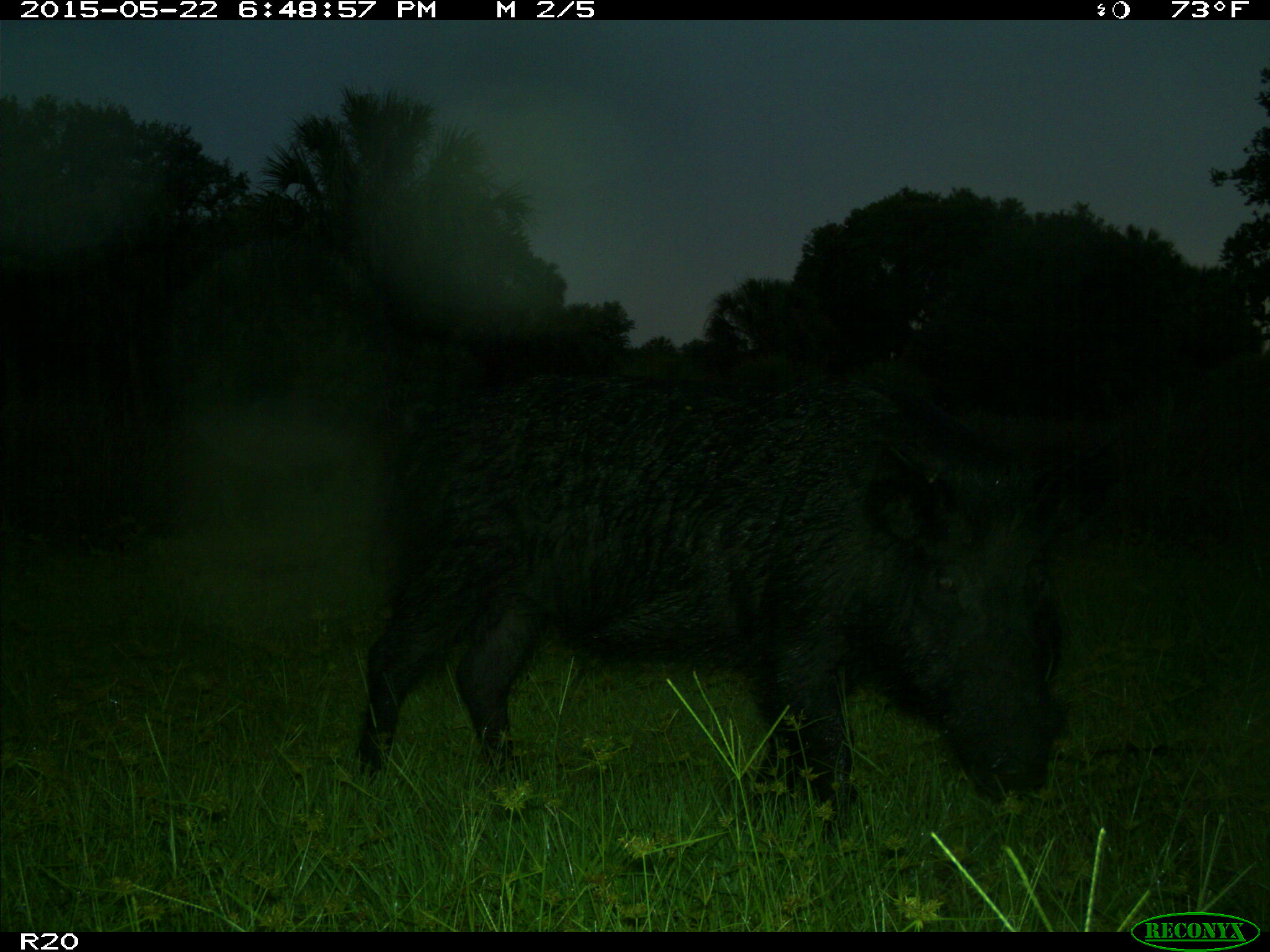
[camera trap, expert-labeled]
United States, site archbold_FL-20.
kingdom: Animalia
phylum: Chordata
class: Mammalia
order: Artiodactyla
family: Suidae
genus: Sus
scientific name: Sus scrofa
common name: wild boar